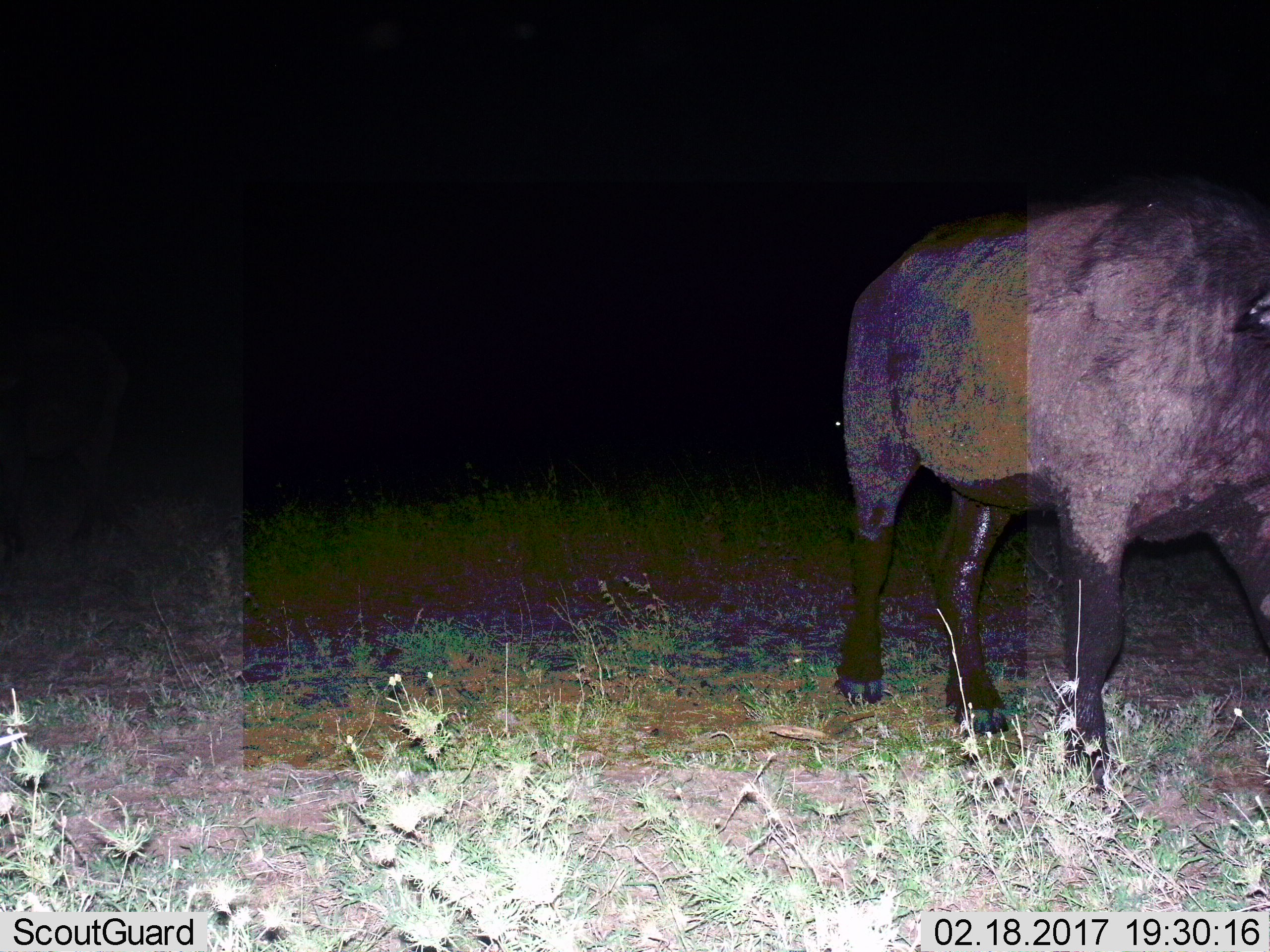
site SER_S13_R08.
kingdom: Animalia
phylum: Chordata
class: Mammalia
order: Artiodactyla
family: Bovidae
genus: Syncerus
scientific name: Syncerus caffer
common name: african buffalo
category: buffalo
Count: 1.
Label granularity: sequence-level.